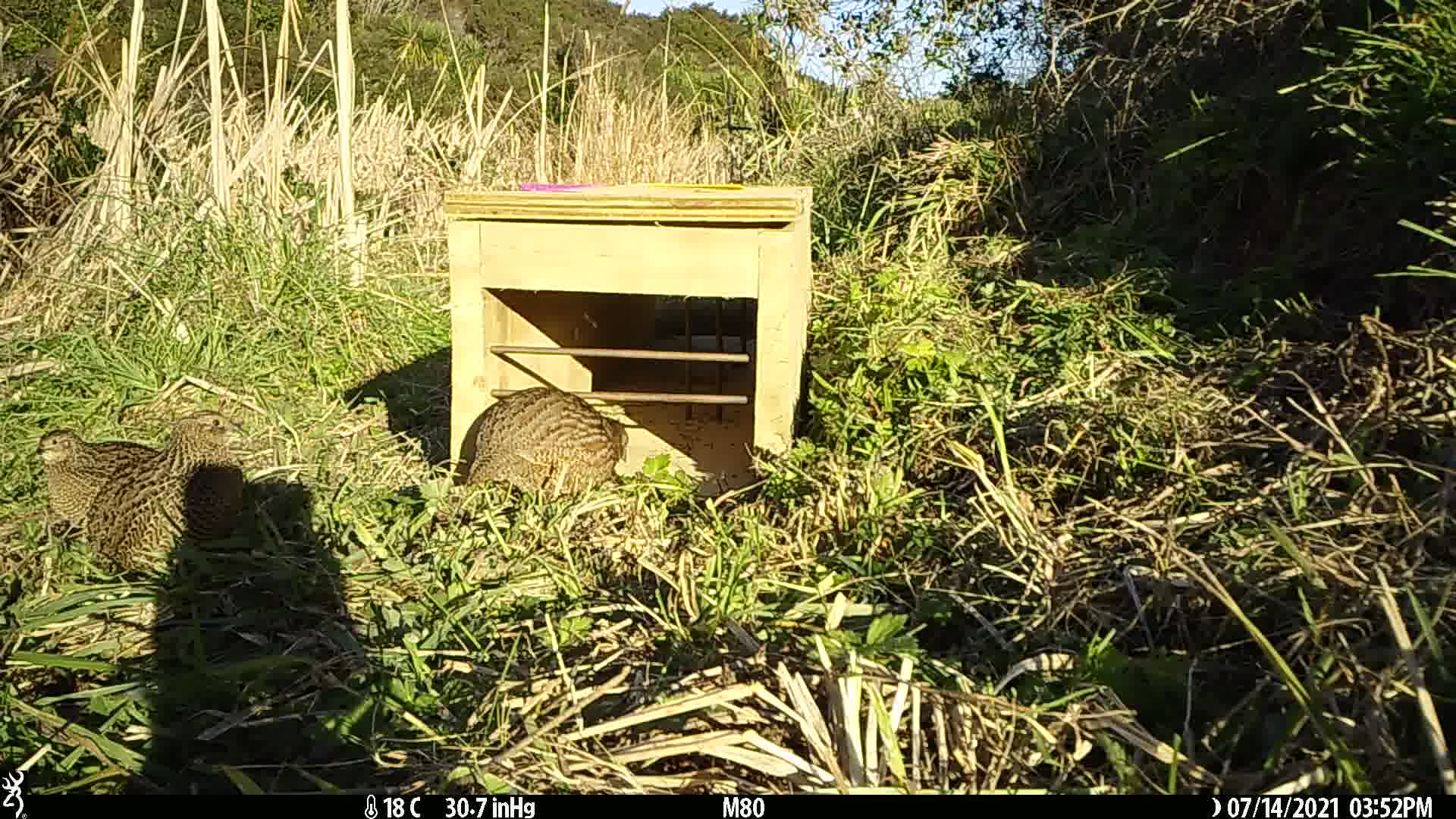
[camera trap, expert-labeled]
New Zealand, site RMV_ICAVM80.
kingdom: Animalia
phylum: Chordata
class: Aves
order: Galliformes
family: Phasianidae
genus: Synoicus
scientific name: Synoicus ypsilophorus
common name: brown quail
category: quail brown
Quail brown (brown quail) (Synoicus ypsilophorus).